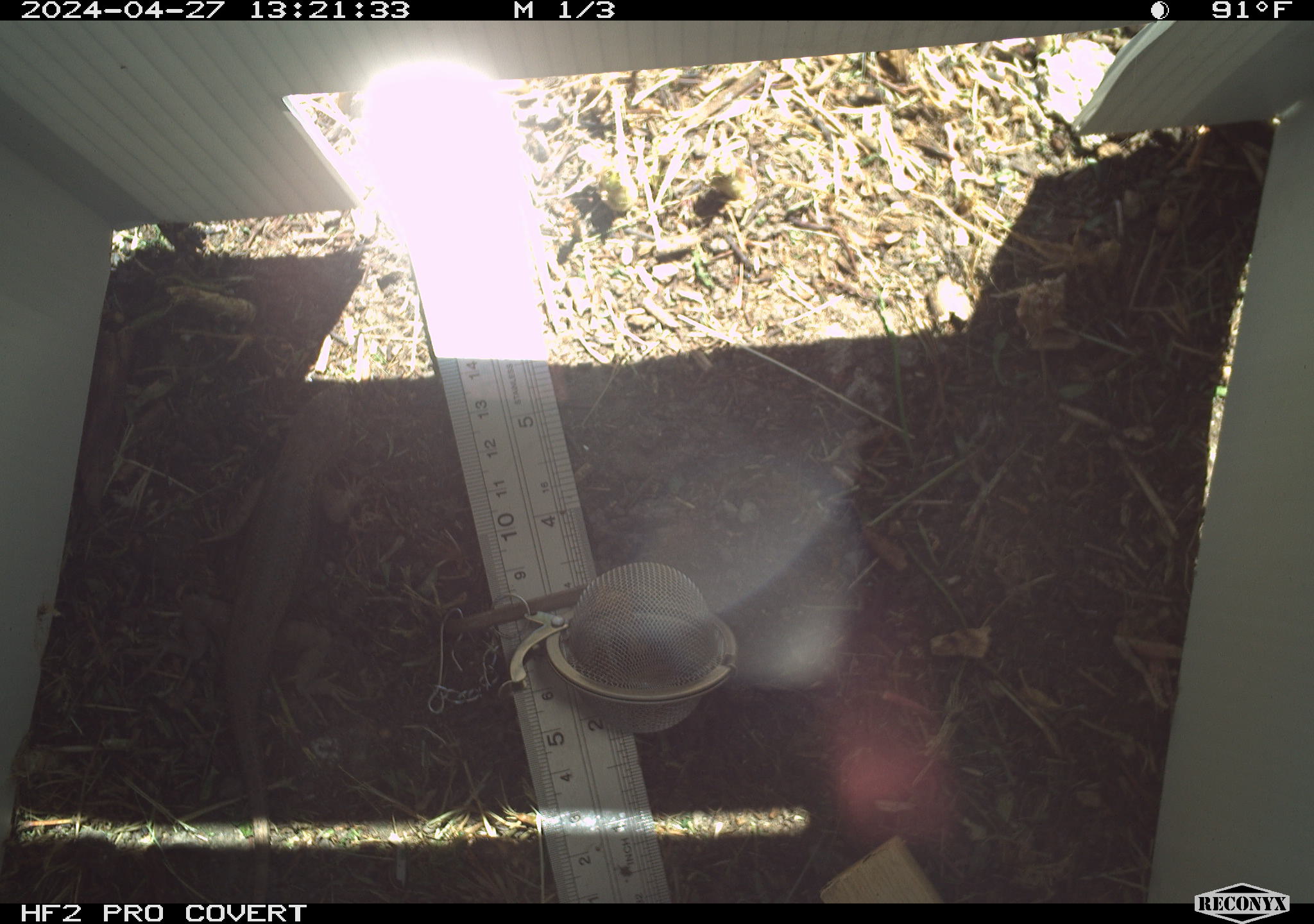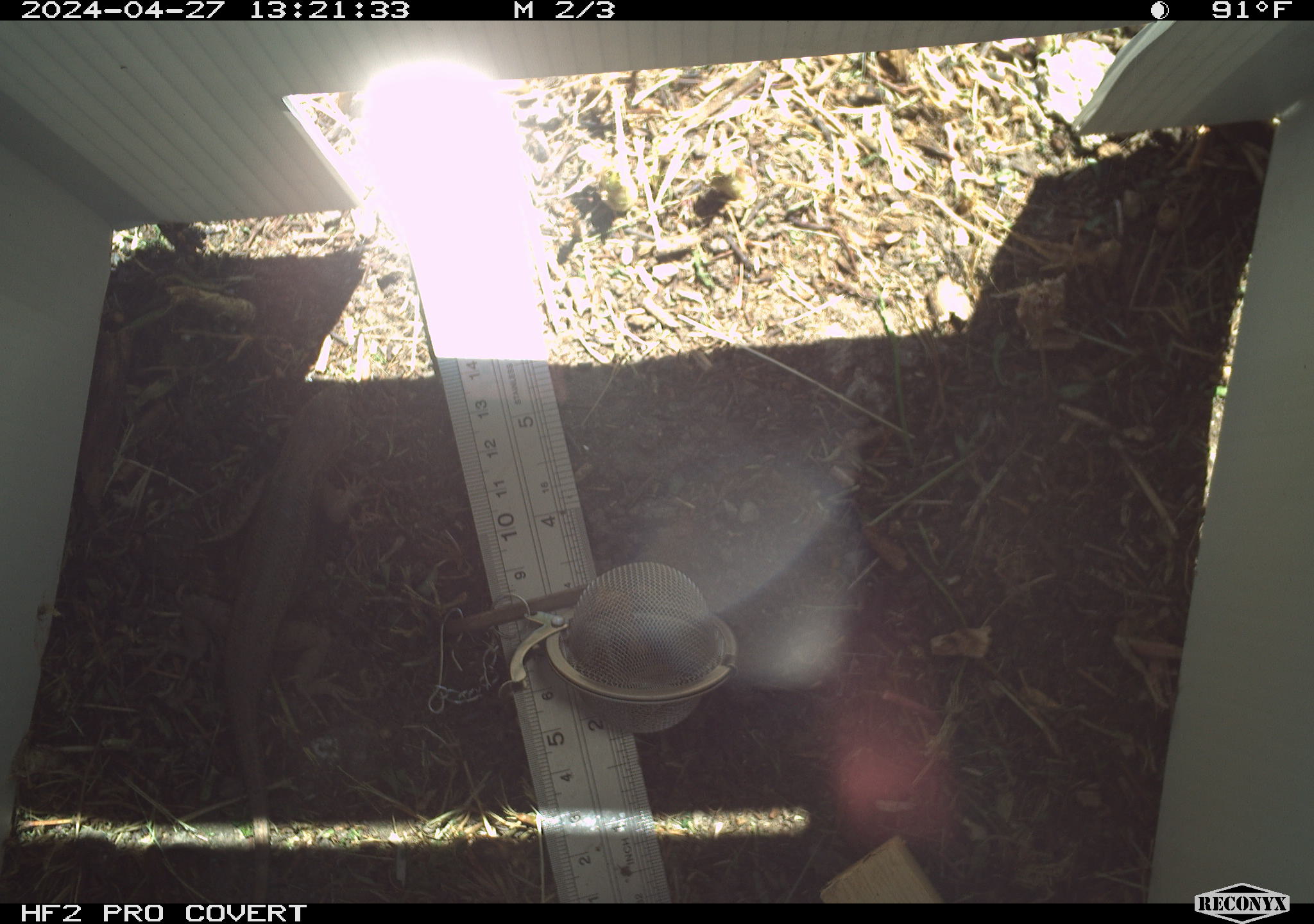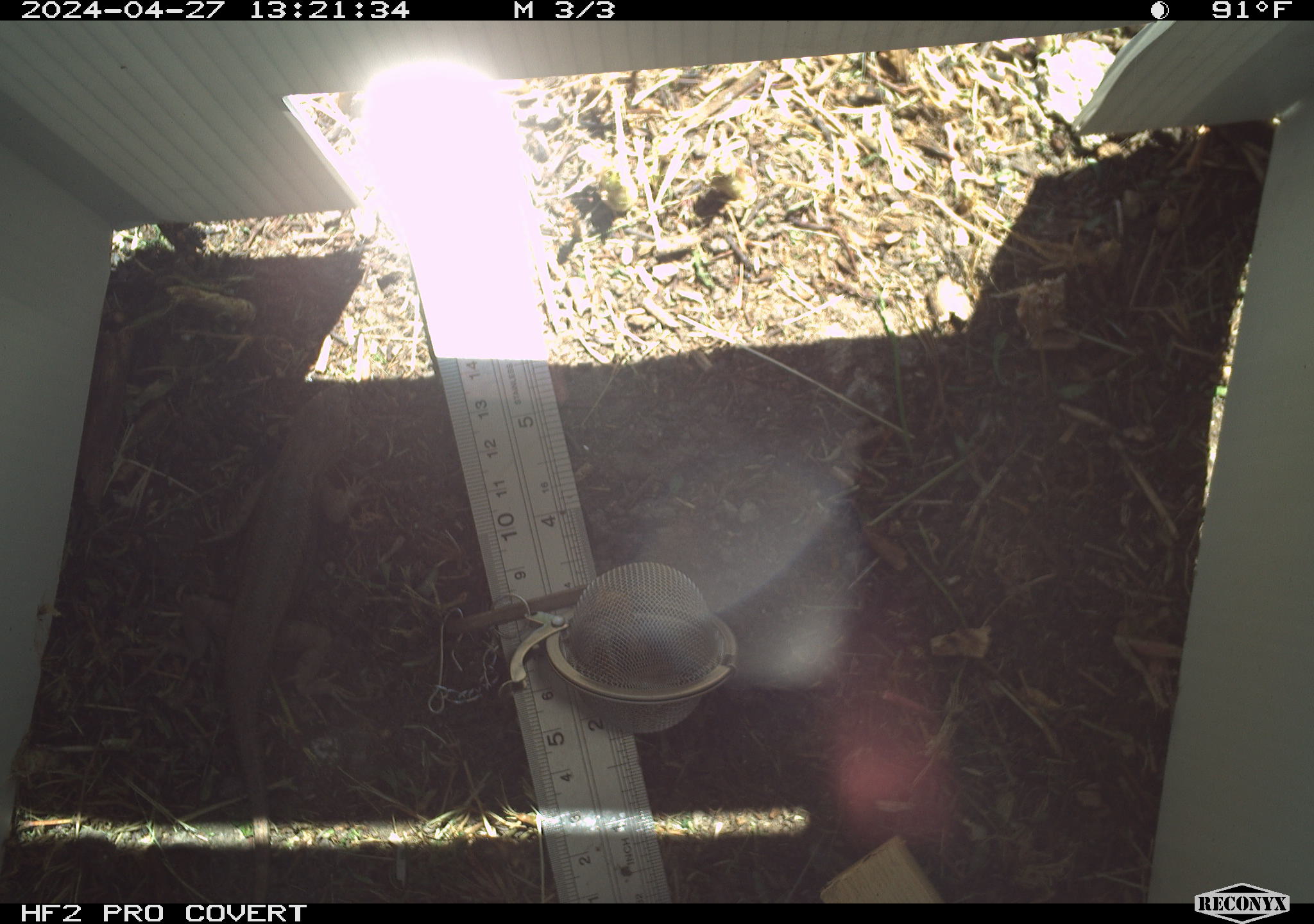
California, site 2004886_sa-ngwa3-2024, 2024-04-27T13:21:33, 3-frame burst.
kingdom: Animalia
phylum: Chordata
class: Reptilia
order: Squamata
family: Phrynosomatidae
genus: Sceloporus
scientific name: Sceloporus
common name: spiny lizards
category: sceloporus species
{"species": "sceloporus species (spiny lizards) (Sceloporus)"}